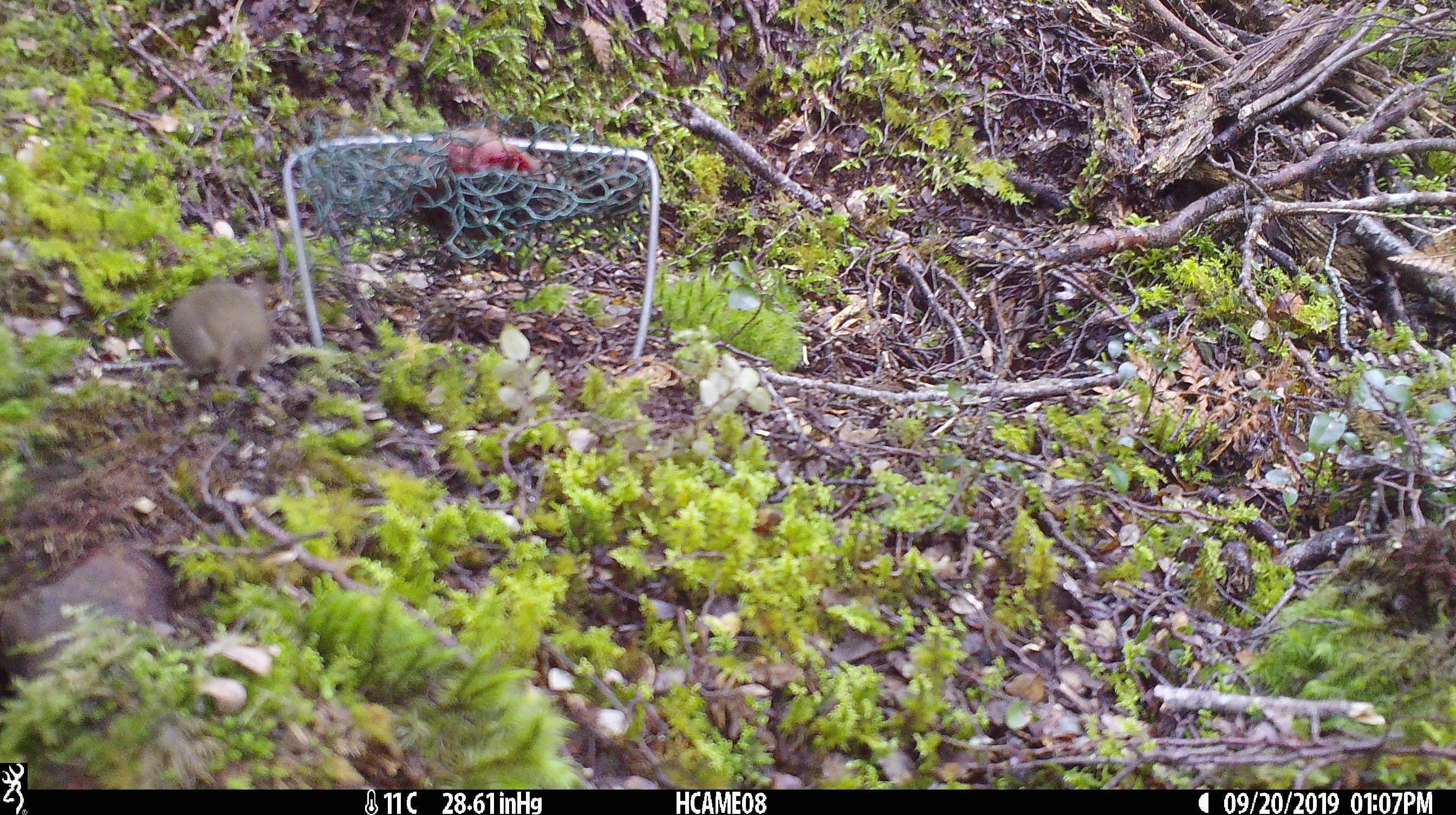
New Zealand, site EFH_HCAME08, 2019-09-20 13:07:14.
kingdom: Animalia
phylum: Chordata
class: Mammalia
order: Rodentia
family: Muridae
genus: Mus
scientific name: Mus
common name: mouse